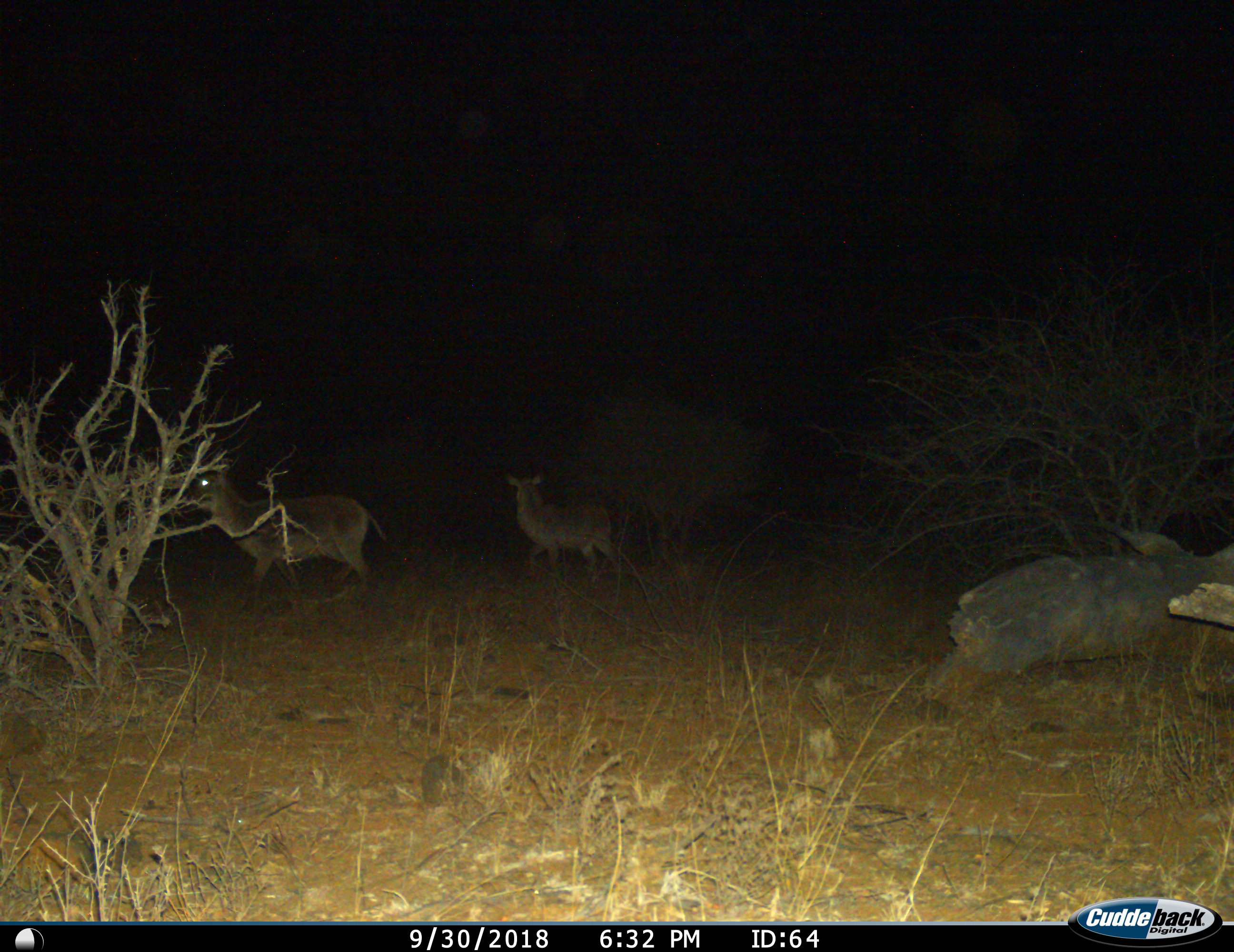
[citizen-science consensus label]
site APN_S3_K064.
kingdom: Animalia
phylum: Chordata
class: Mammalia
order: Artiodactyla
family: Bovidae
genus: Kobus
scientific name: Kobus ellipsiprymnus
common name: waterbuck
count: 2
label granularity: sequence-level